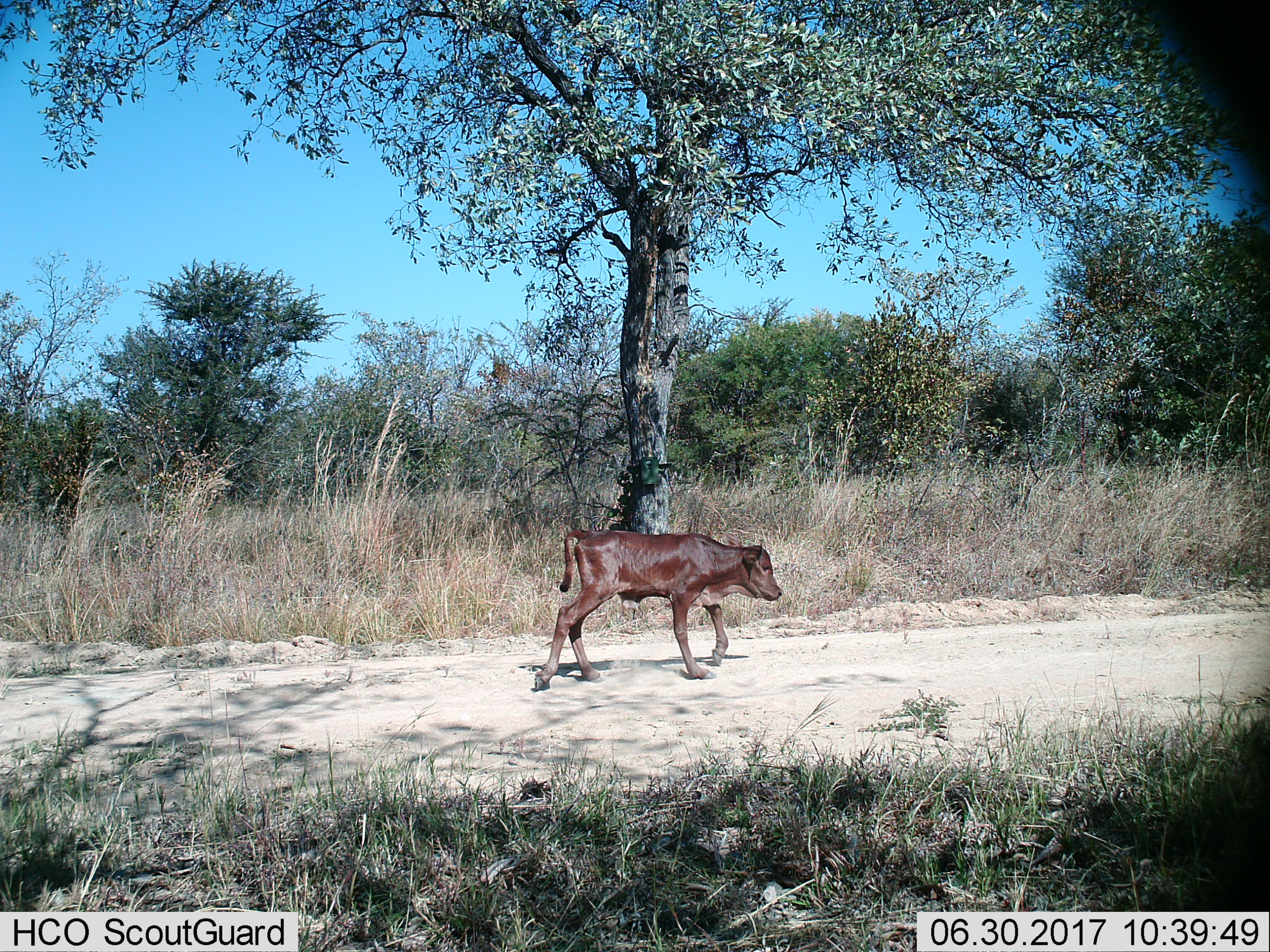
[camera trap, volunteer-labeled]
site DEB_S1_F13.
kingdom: Animalia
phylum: Chordata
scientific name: Vertebrata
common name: domestic animal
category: domesticanimal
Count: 1.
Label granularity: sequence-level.